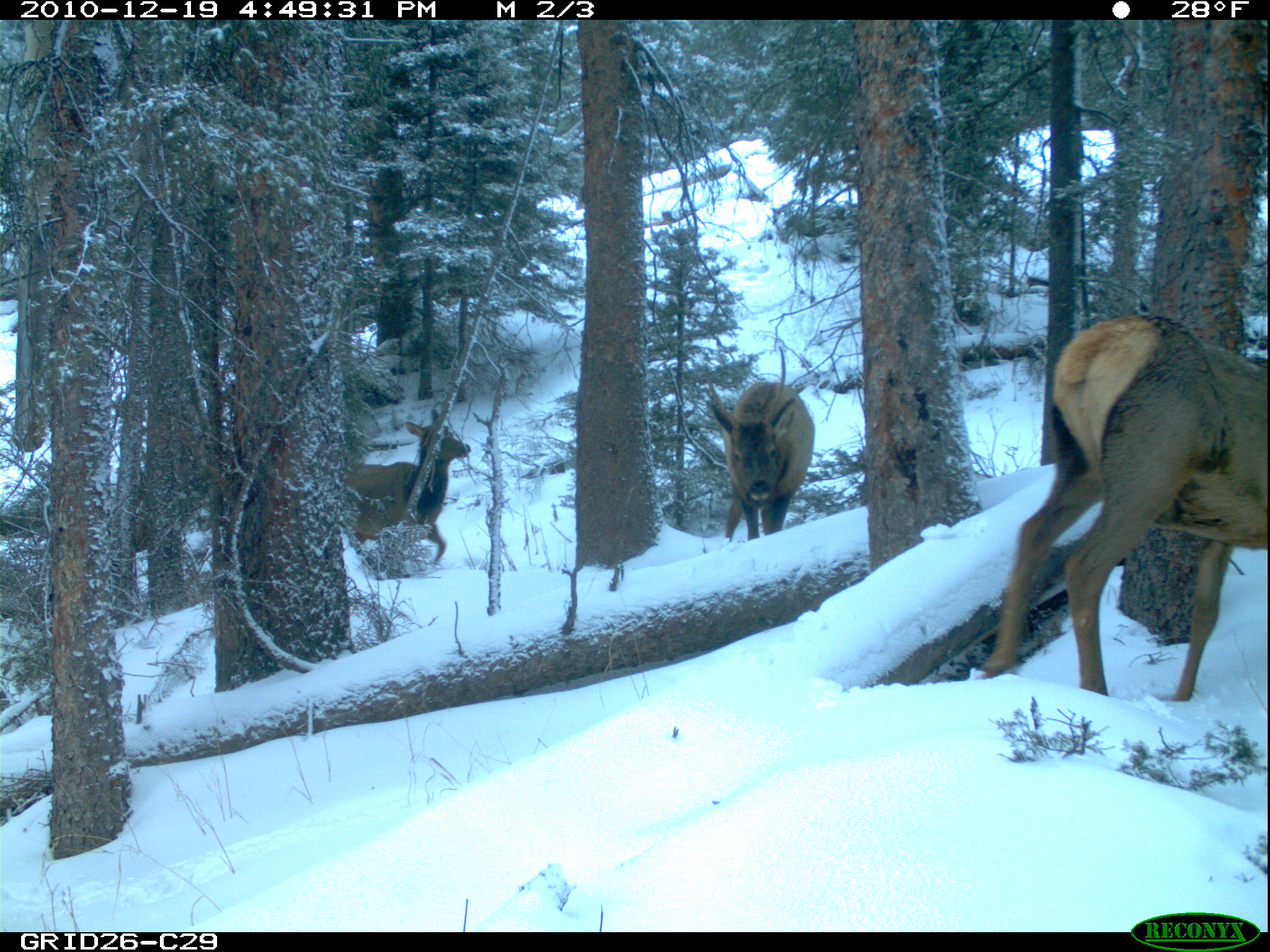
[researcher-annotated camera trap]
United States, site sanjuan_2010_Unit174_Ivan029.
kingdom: Animalia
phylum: Chordata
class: Mammalia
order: Artiodactyla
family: Cervidae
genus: Cervus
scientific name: Cervus elaphus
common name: red deer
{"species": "Cervus elaphus (red deer)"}